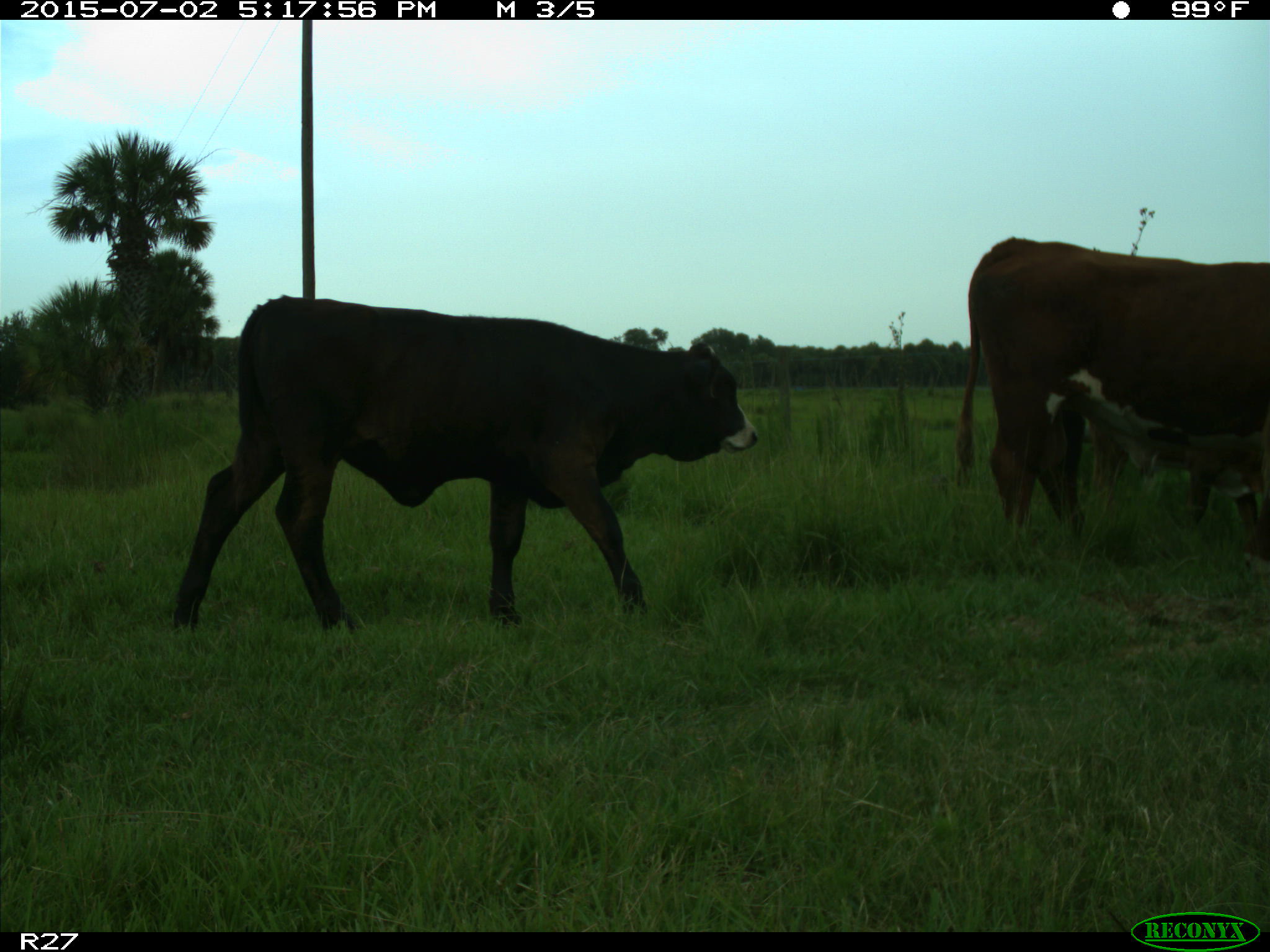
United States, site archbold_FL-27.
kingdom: Animalia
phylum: Chordata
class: Mammalia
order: Artiodactyla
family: Bovidae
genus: Bos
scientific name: Bos taurus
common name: domestic cow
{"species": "Bos taurus (domestic cow)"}